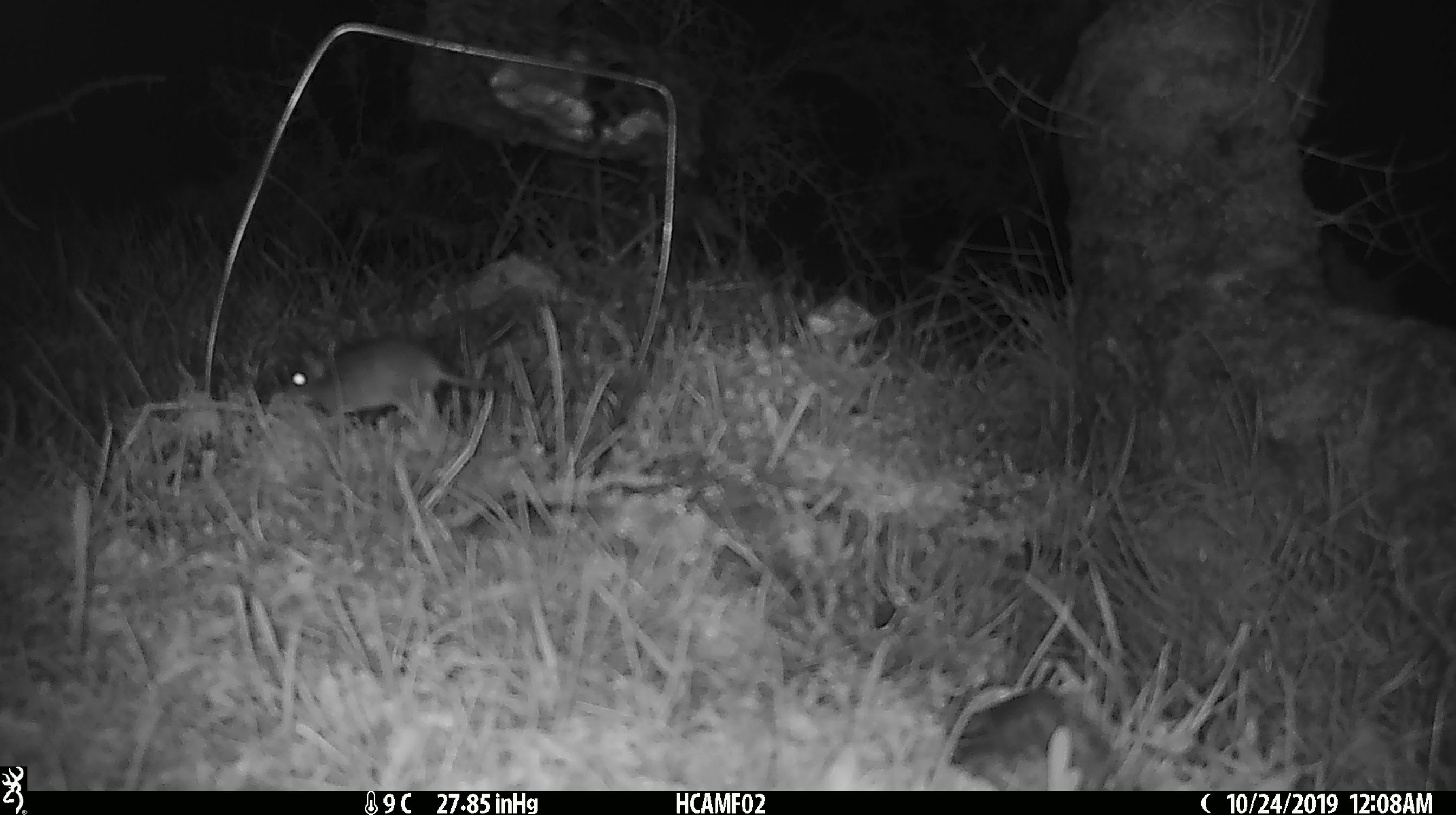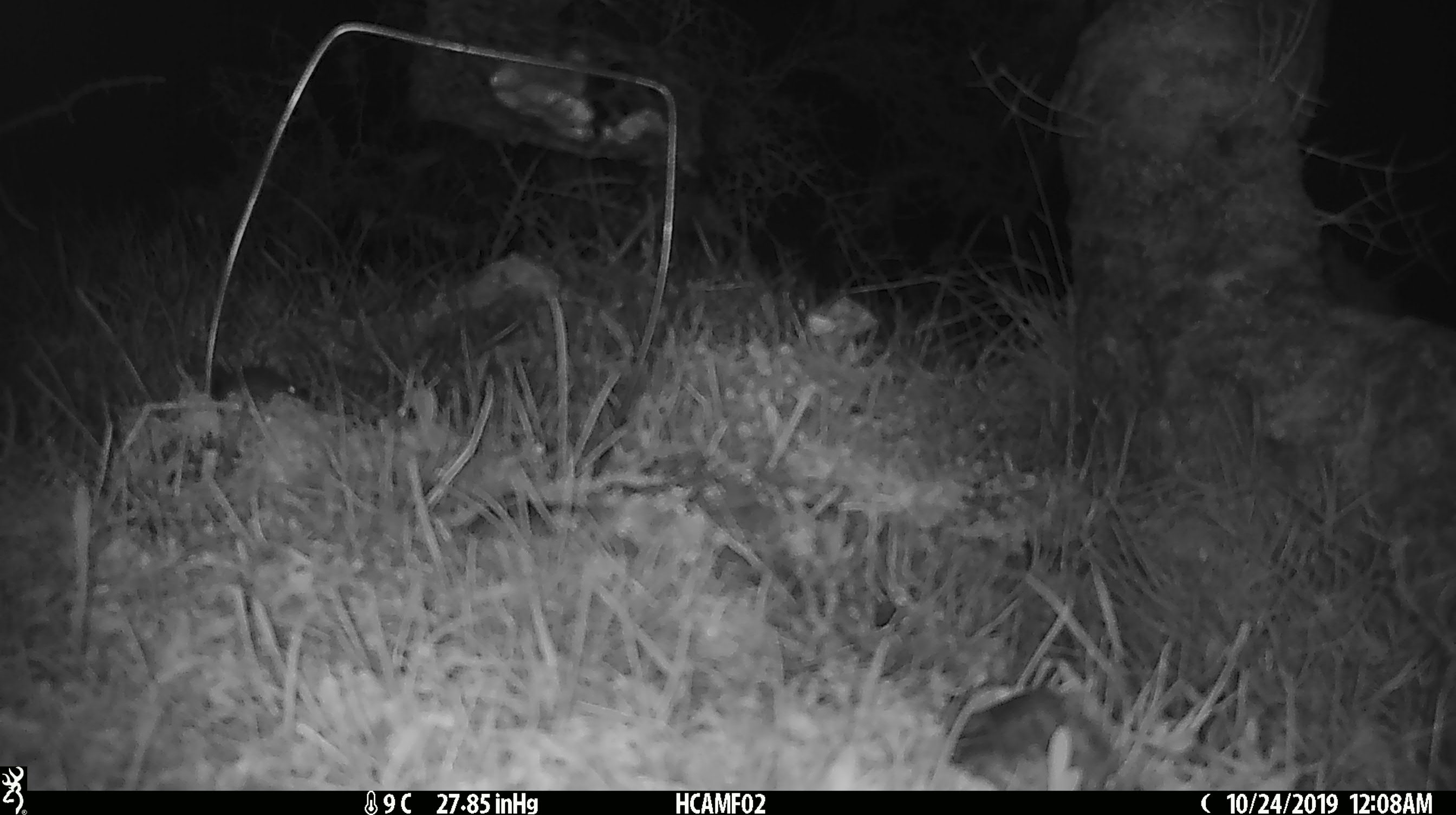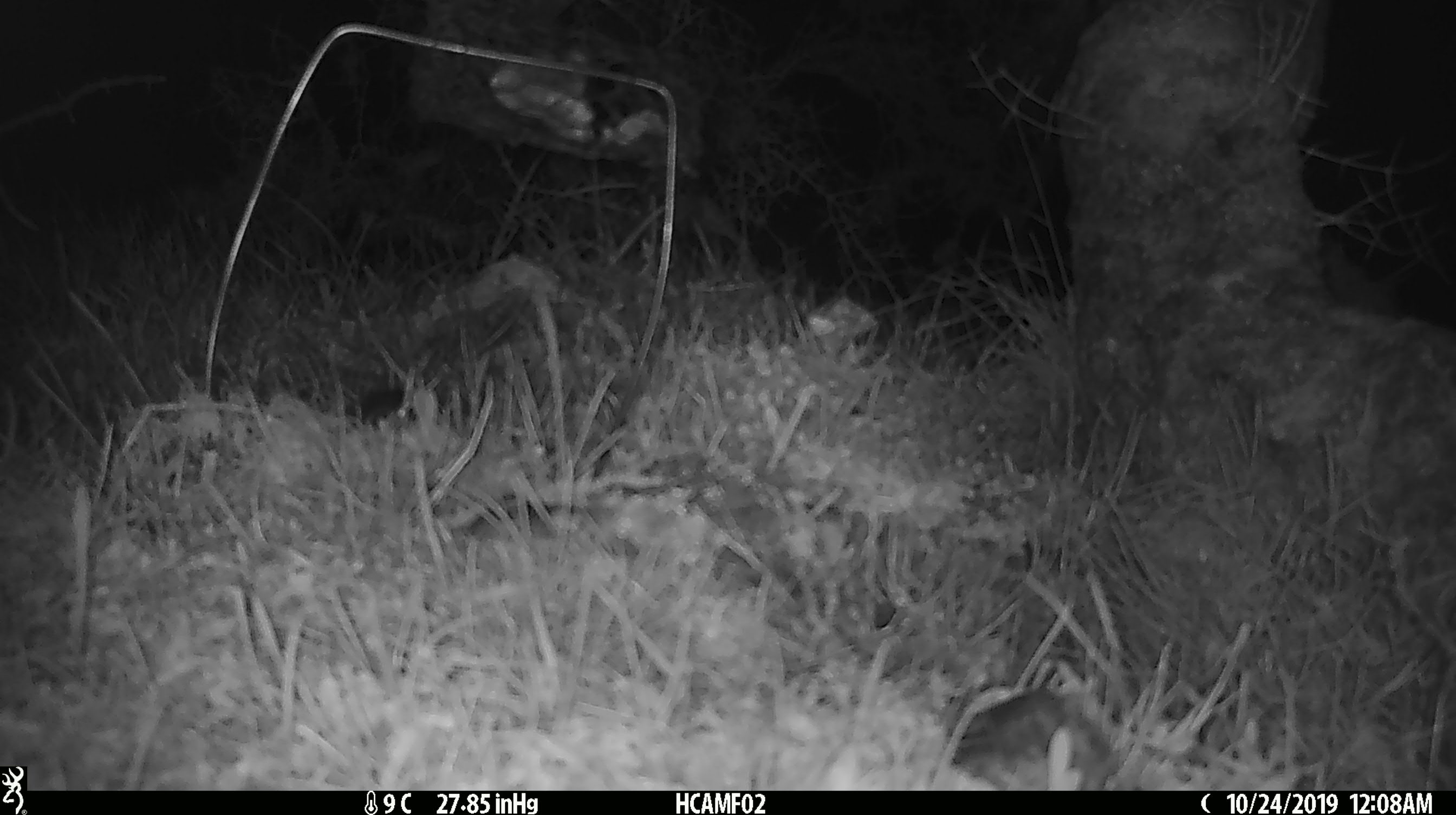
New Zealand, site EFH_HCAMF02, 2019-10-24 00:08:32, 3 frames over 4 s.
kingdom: Animalia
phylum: Chordata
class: Mammalia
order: Rodentia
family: Muridae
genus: Mus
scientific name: Mus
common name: mouse